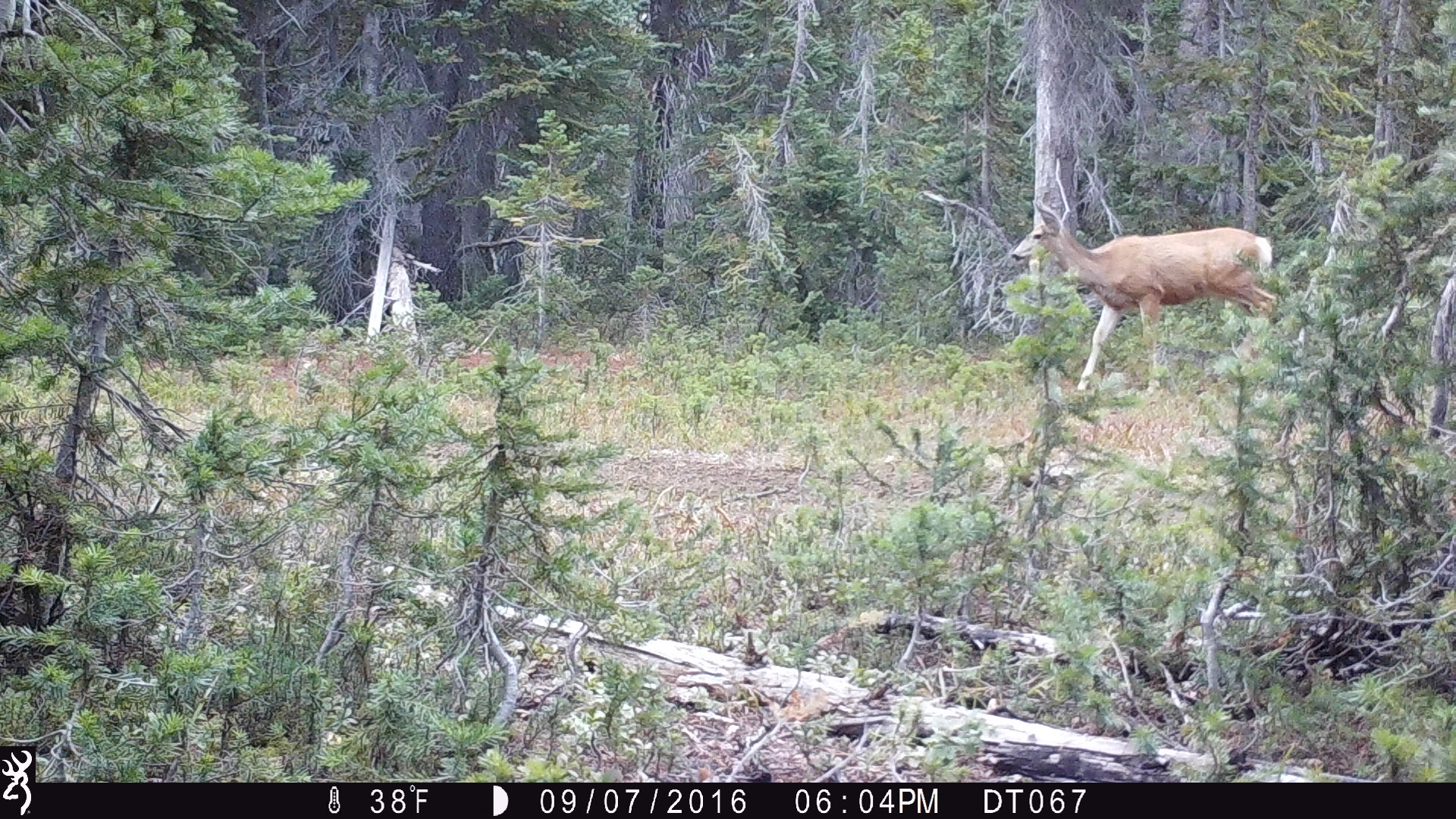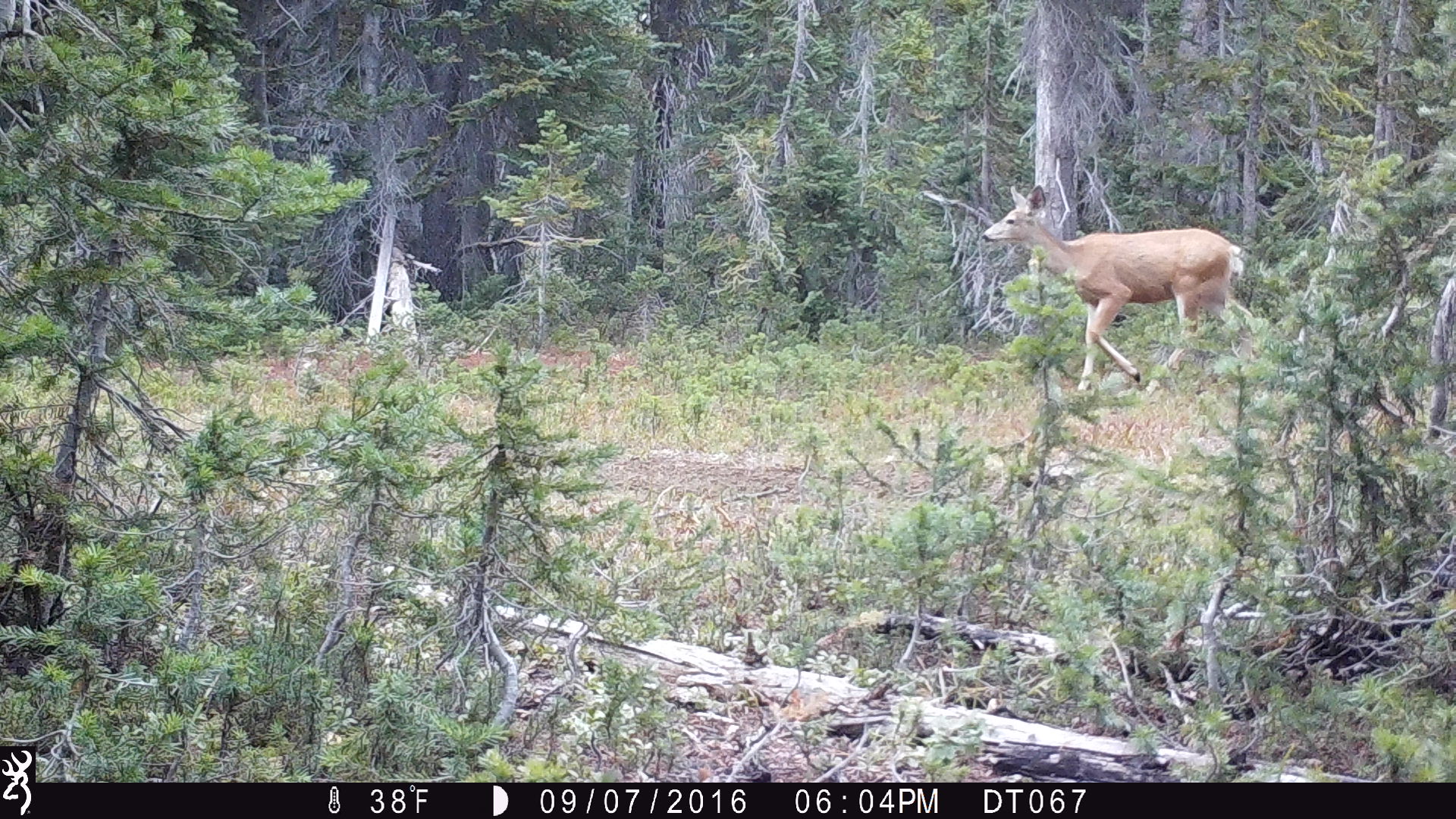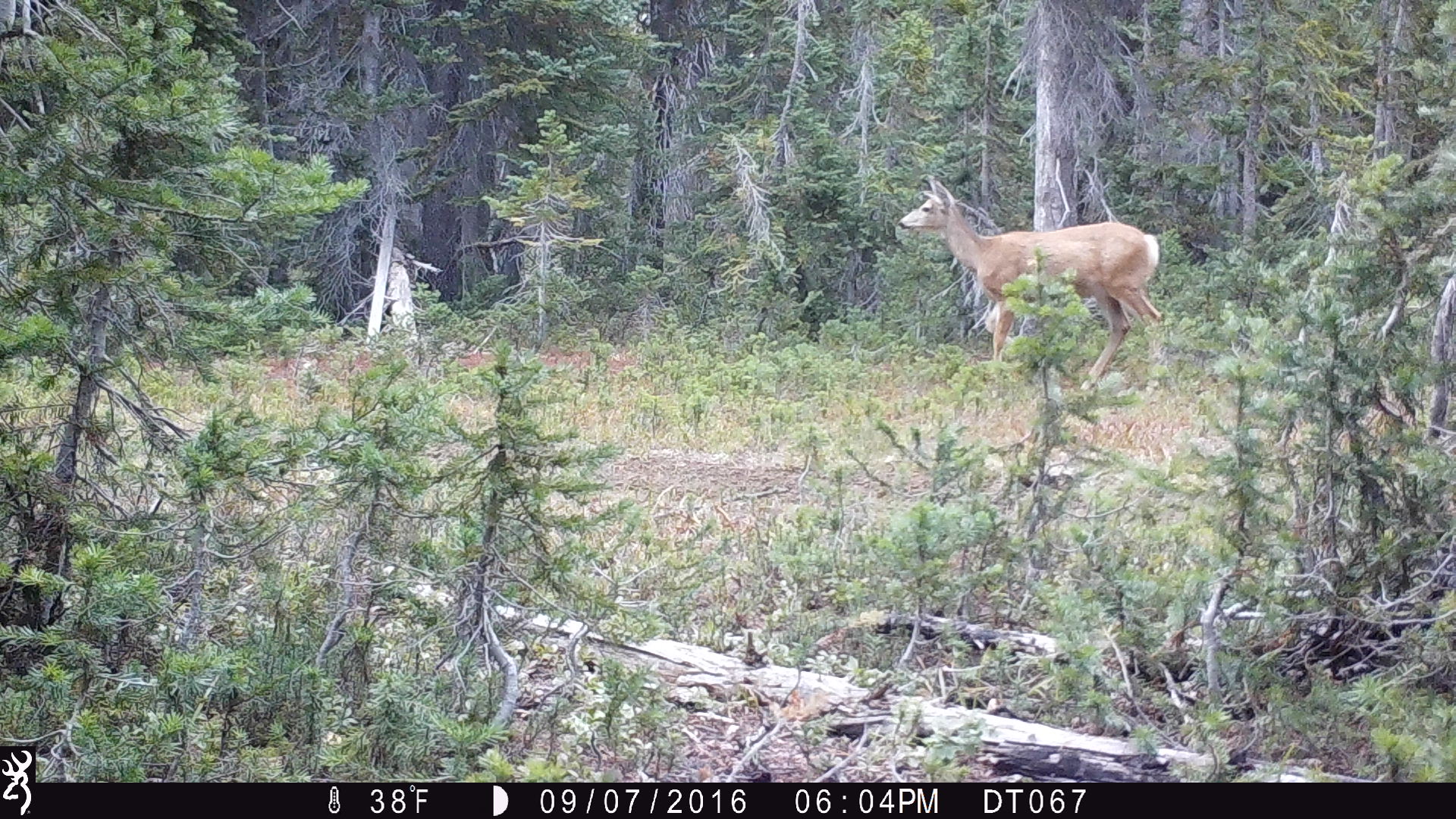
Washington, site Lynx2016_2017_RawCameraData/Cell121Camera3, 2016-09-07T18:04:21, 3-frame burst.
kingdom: Animalia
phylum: Chordata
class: Mammalia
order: Artiodactyla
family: Cervidae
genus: Odocoileus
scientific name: Odocoileus hemionus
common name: mule deer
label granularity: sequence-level